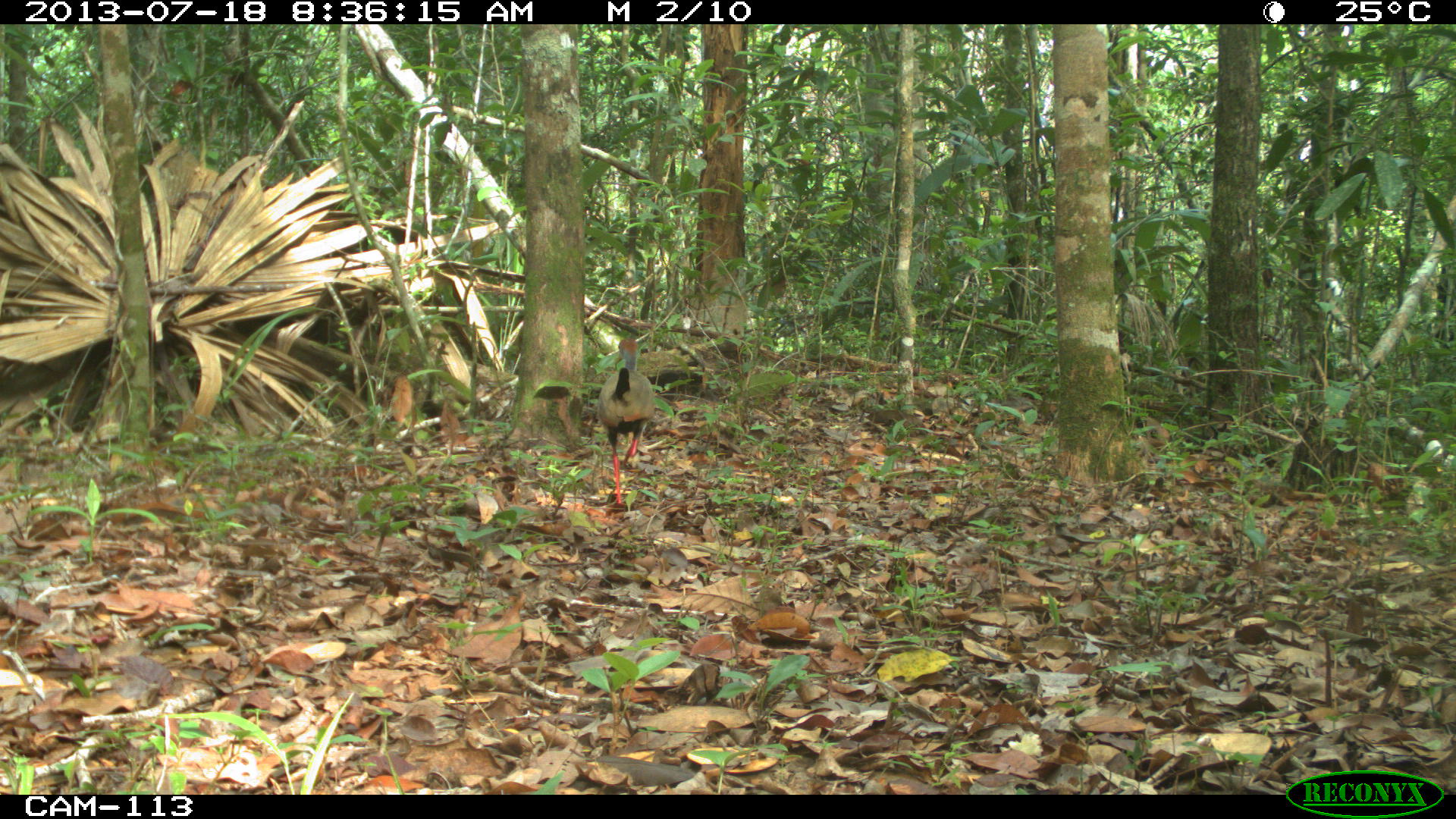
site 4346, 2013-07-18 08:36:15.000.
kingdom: Animalia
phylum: Chordata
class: Aves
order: Gruiformes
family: Rallidae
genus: Aramides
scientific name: Aramides cajaneus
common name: gray-necked wood-rail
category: aramides cajanea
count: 1